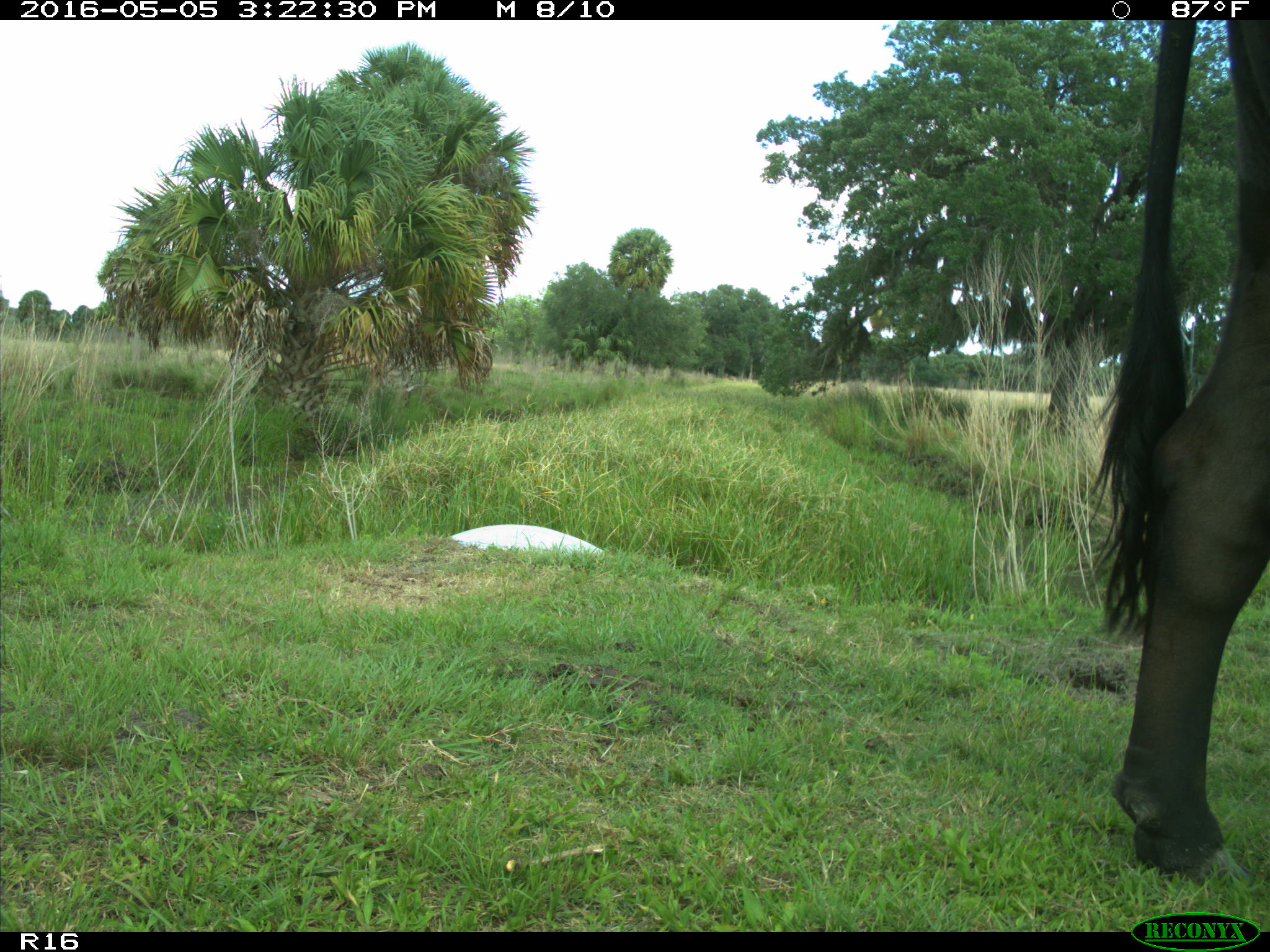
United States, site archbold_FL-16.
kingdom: Animalia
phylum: Chordata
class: Mammalia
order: Artiodactyla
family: Bovidae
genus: Bos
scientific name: Bos taurus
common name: domestic cow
Bos taurus (domestic cow).